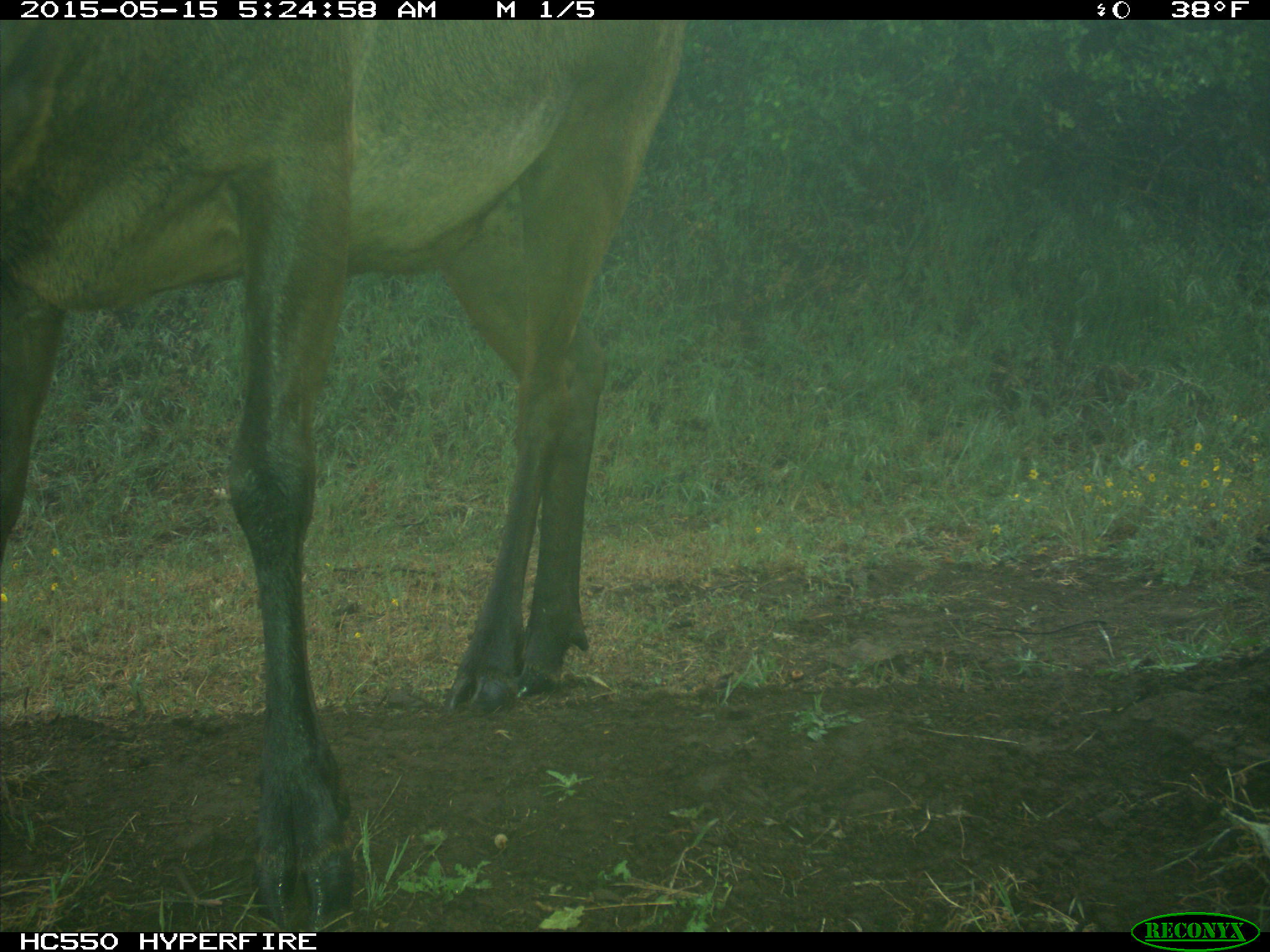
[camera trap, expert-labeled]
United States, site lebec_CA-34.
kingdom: Animalia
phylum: Chordata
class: Mammalia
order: Artiodactyla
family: Cervidae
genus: Cervus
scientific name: Cervus canadensis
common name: elk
Cervus canadensis (elk).